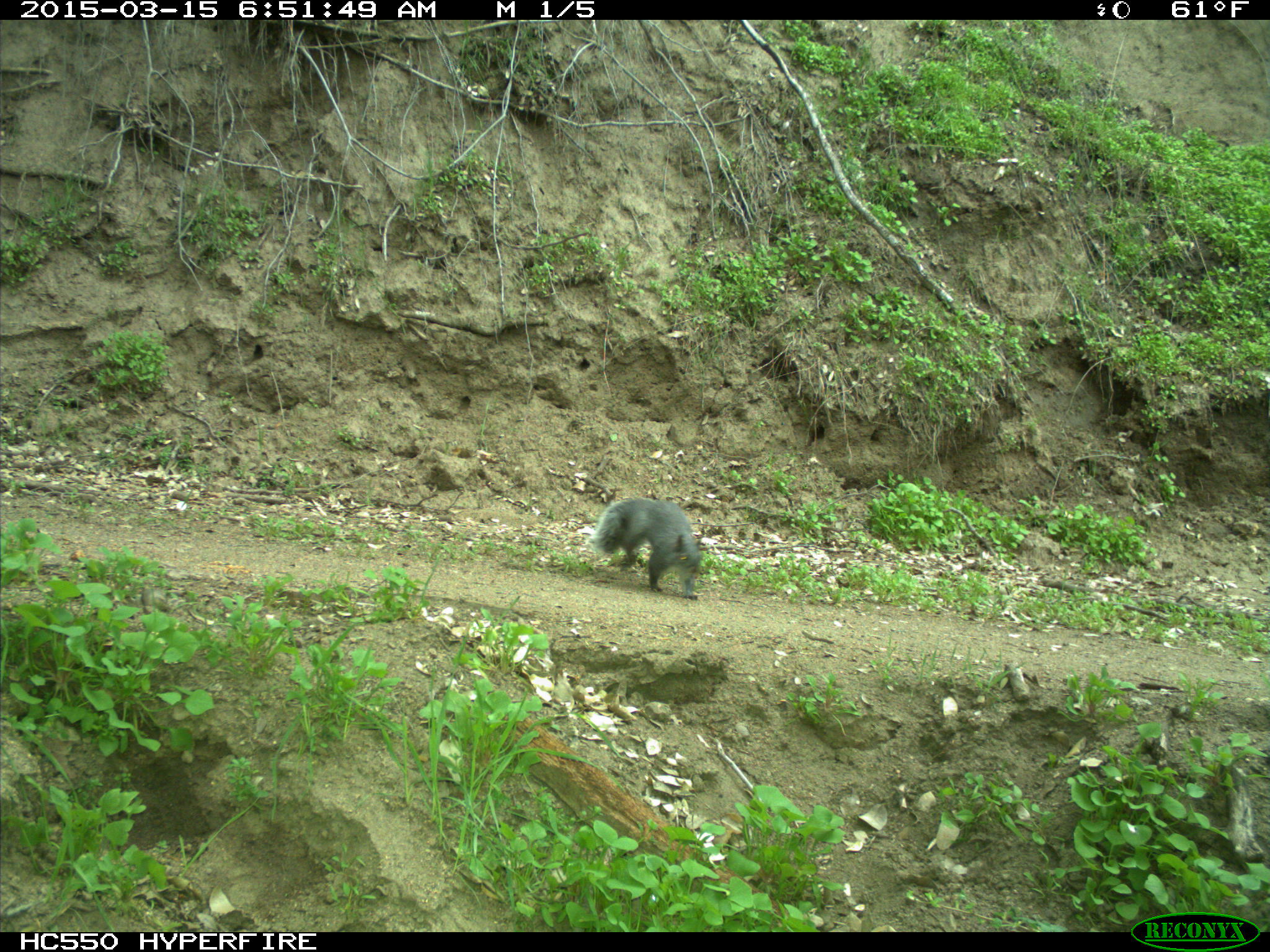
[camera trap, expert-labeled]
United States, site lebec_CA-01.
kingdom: Animalia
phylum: Chordata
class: Mammalia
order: Rodentia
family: Sciuridae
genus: Sciurus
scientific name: Sciurus carolinensis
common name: eastern gray squirrel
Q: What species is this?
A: Sciurus carolinensis (eastern gray squirrel).